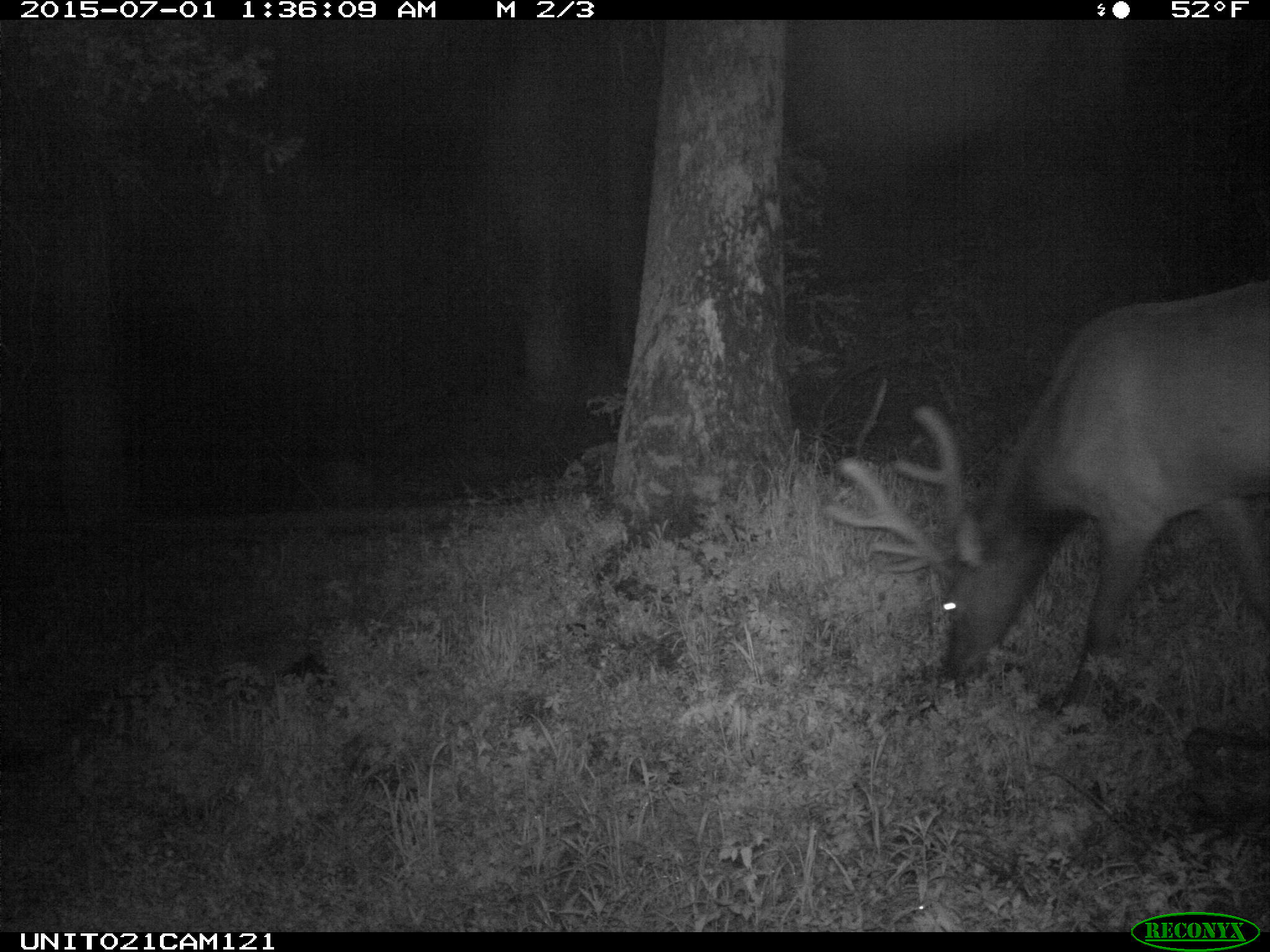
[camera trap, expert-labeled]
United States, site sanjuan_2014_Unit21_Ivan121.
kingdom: Animalia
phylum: Chordata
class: Mammalia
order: Artiodactyla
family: Cervidae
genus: Cervus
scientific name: Cervus elaphus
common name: red deer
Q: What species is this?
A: Cervus elaphus (red deer).